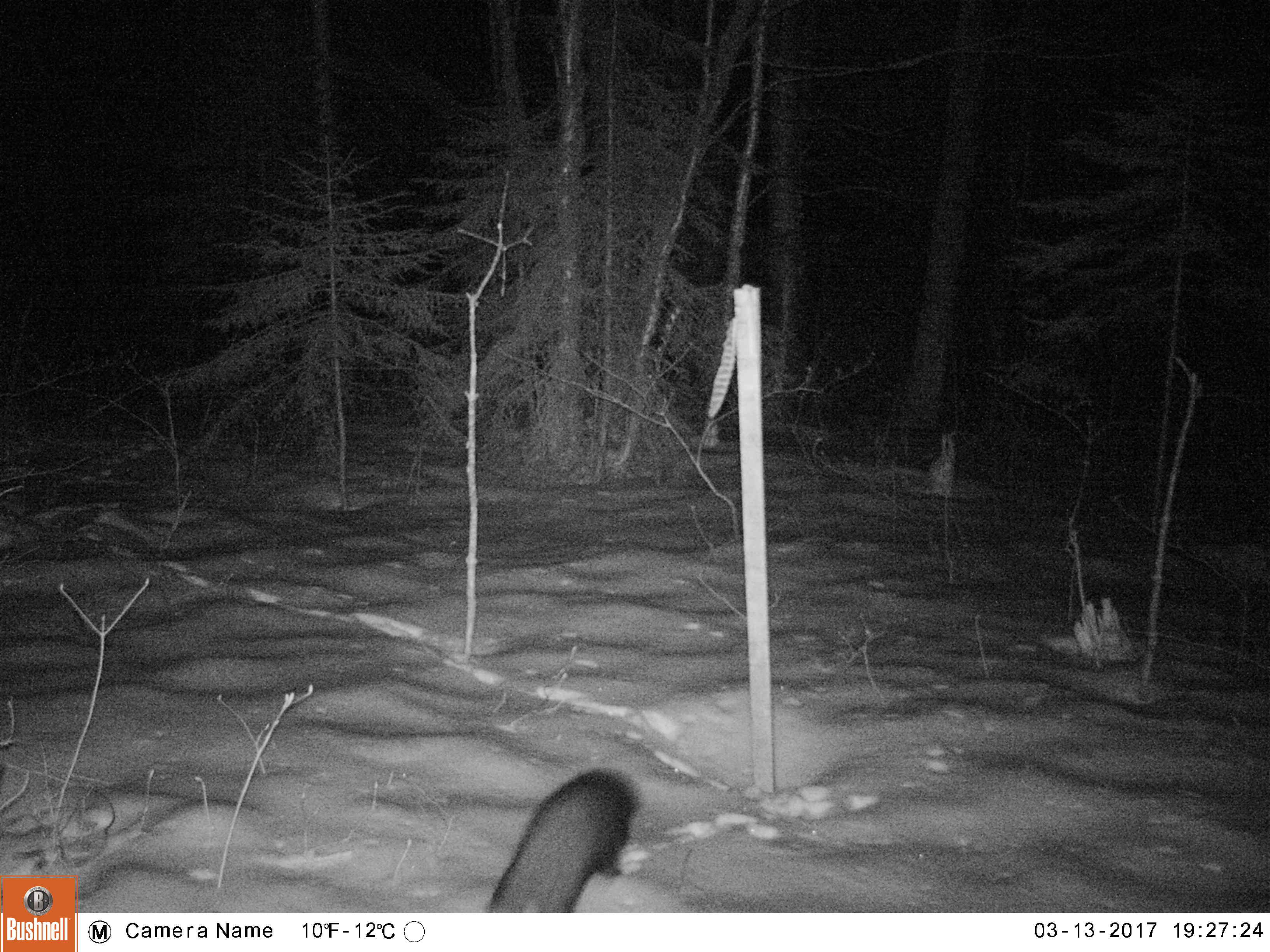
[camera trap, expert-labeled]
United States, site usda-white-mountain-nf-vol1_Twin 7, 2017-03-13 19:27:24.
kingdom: Animalia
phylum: Chordata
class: Mammalia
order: Carnivora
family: Mustelidae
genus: Pekania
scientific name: Pekania pennanti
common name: fisher